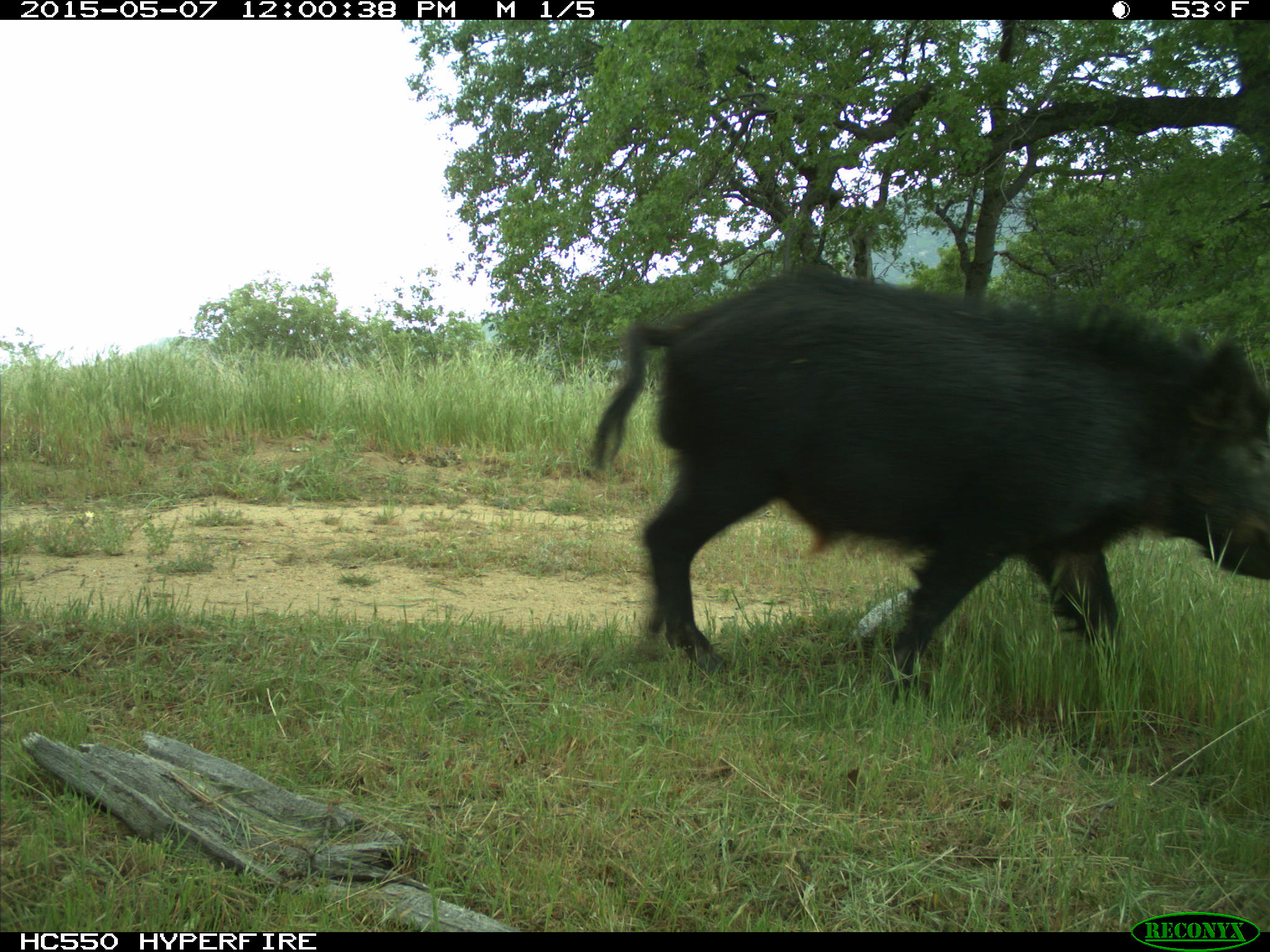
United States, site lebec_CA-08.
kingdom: Animalia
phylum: Chordata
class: Mammalia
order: Artiodactyla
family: Suidae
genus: Sus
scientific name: Sus scrofa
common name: wild boar